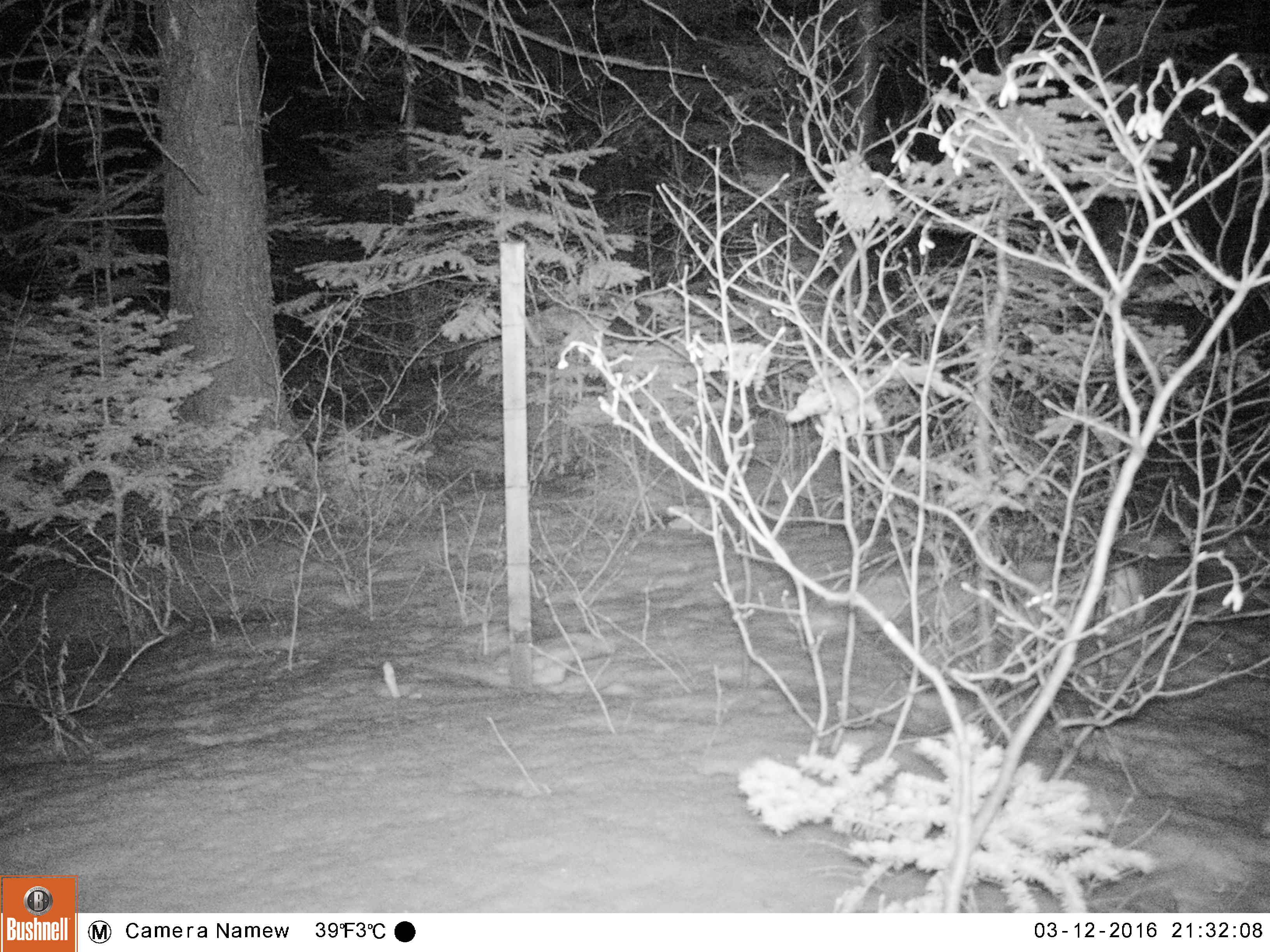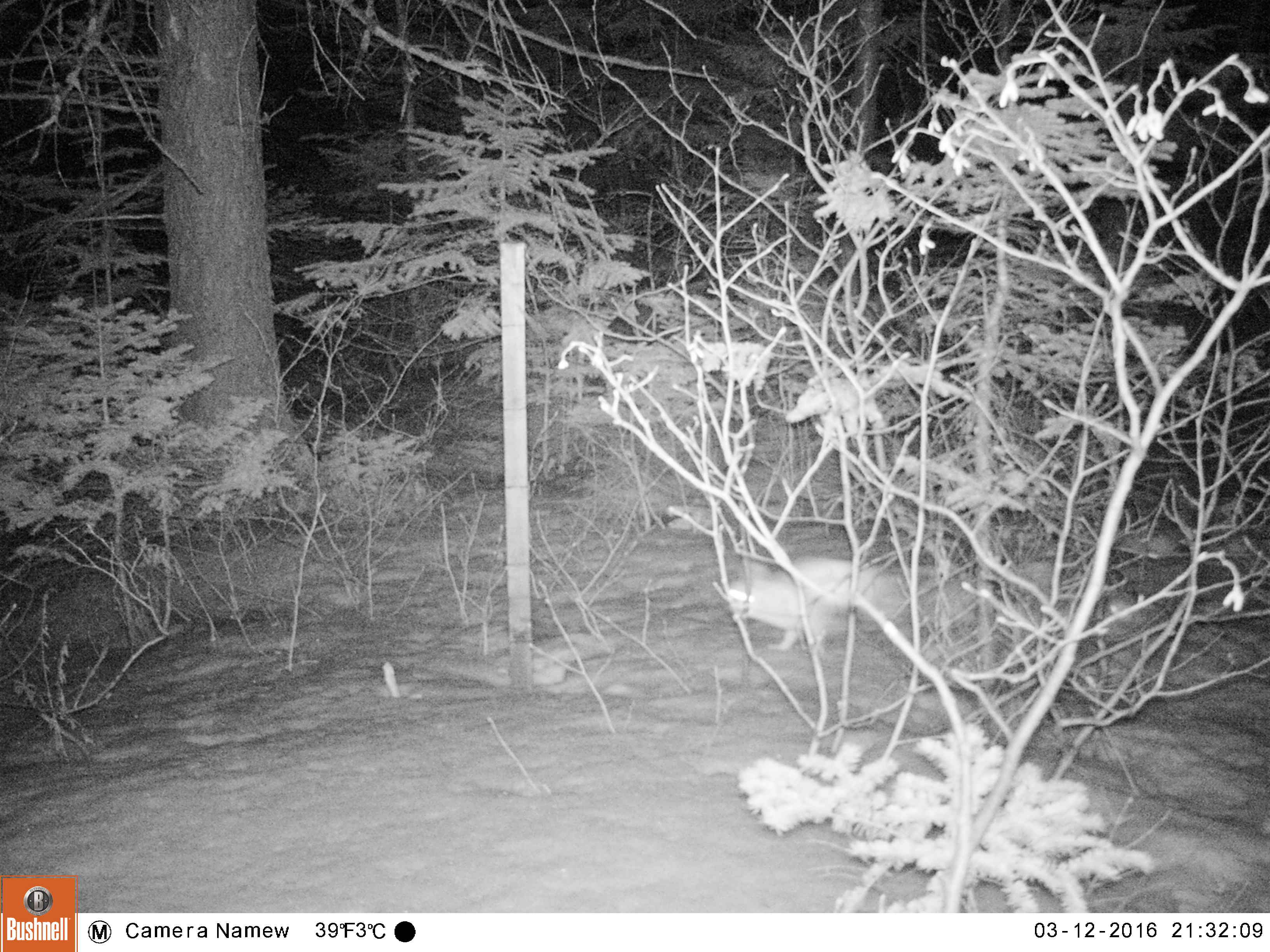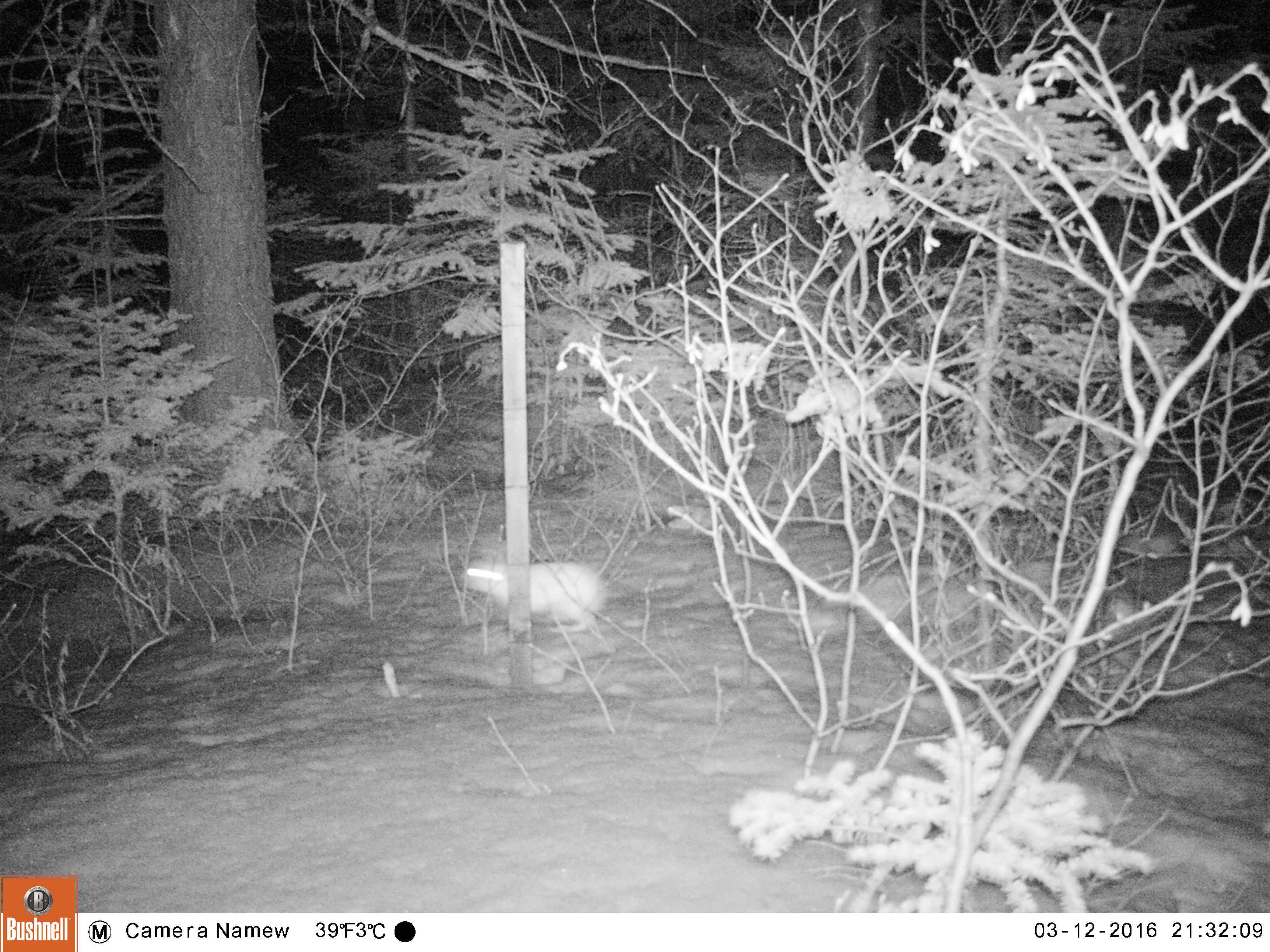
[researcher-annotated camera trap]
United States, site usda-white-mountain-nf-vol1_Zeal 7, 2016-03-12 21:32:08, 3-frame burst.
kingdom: Animalia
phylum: Chordata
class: Mammalia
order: Lagomorpha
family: Leporidae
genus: Lepus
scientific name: Lepus americanus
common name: snowshoe hare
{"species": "snowshoe hare (Lepus americanus)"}